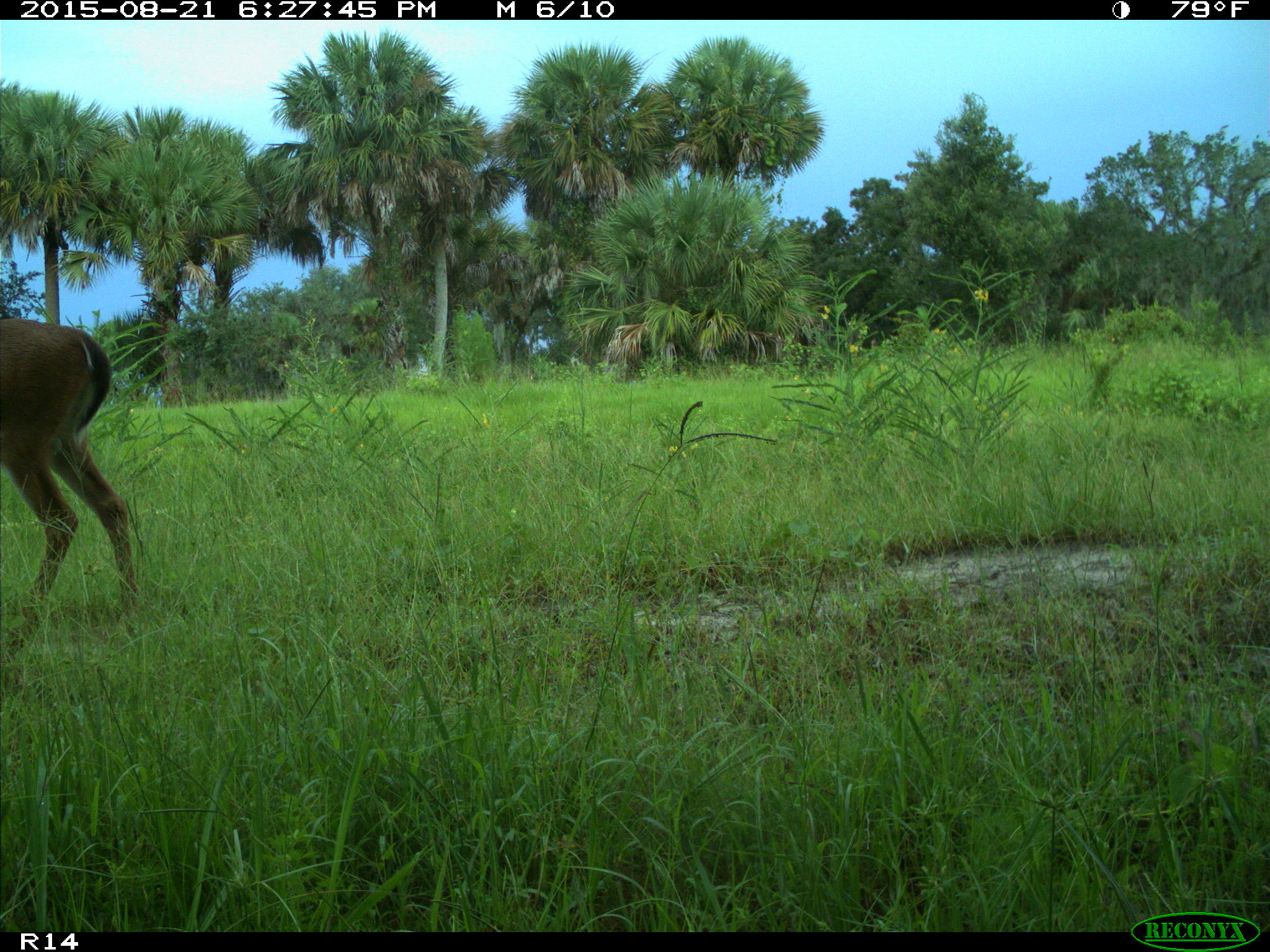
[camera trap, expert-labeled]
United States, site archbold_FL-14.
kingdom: Animalia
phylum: Chordata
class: Mammalia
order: Artiodactyla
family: Cervidae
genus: Odocoileus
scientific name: Odocoileus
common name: deer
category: unidentified deer